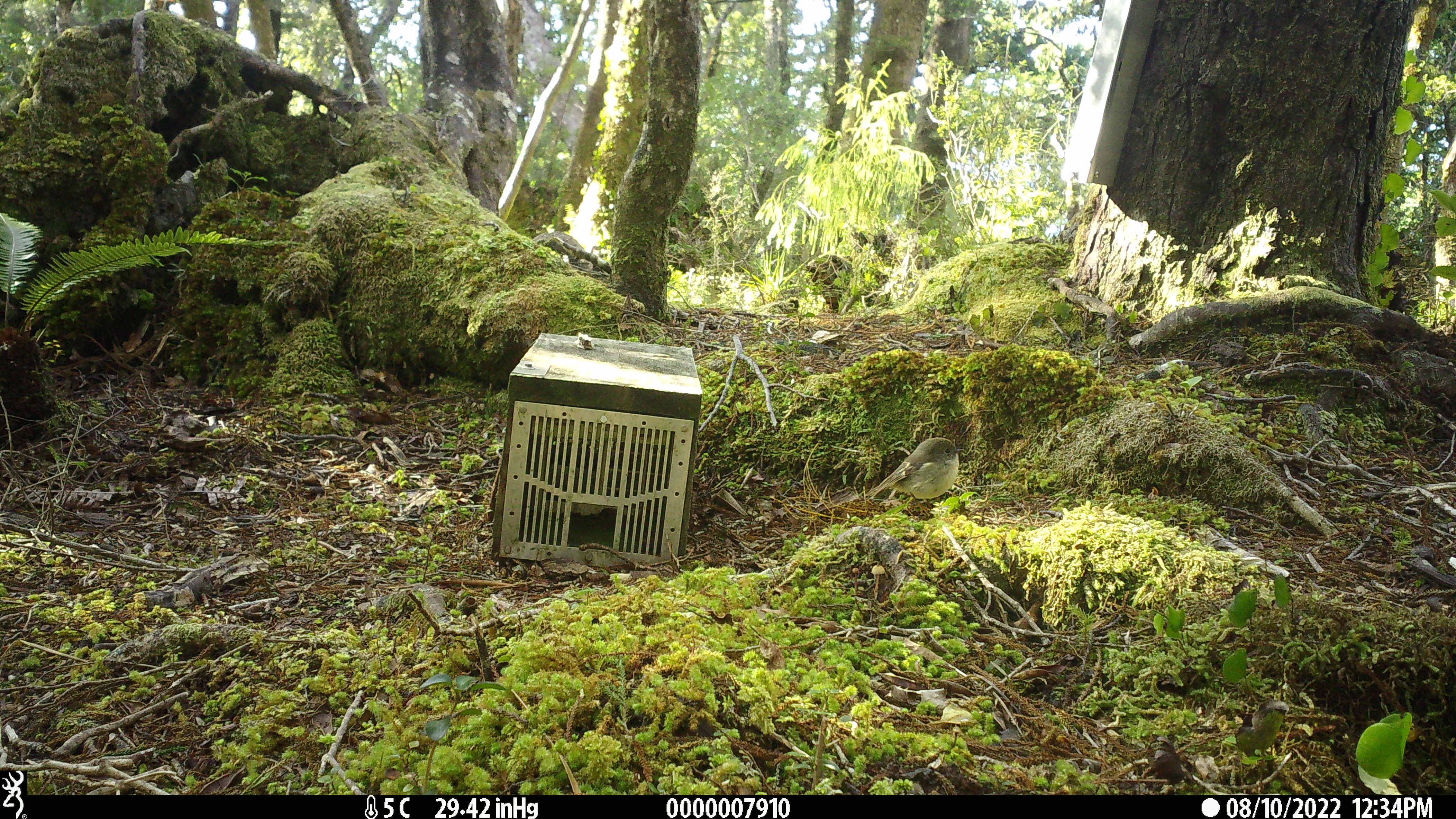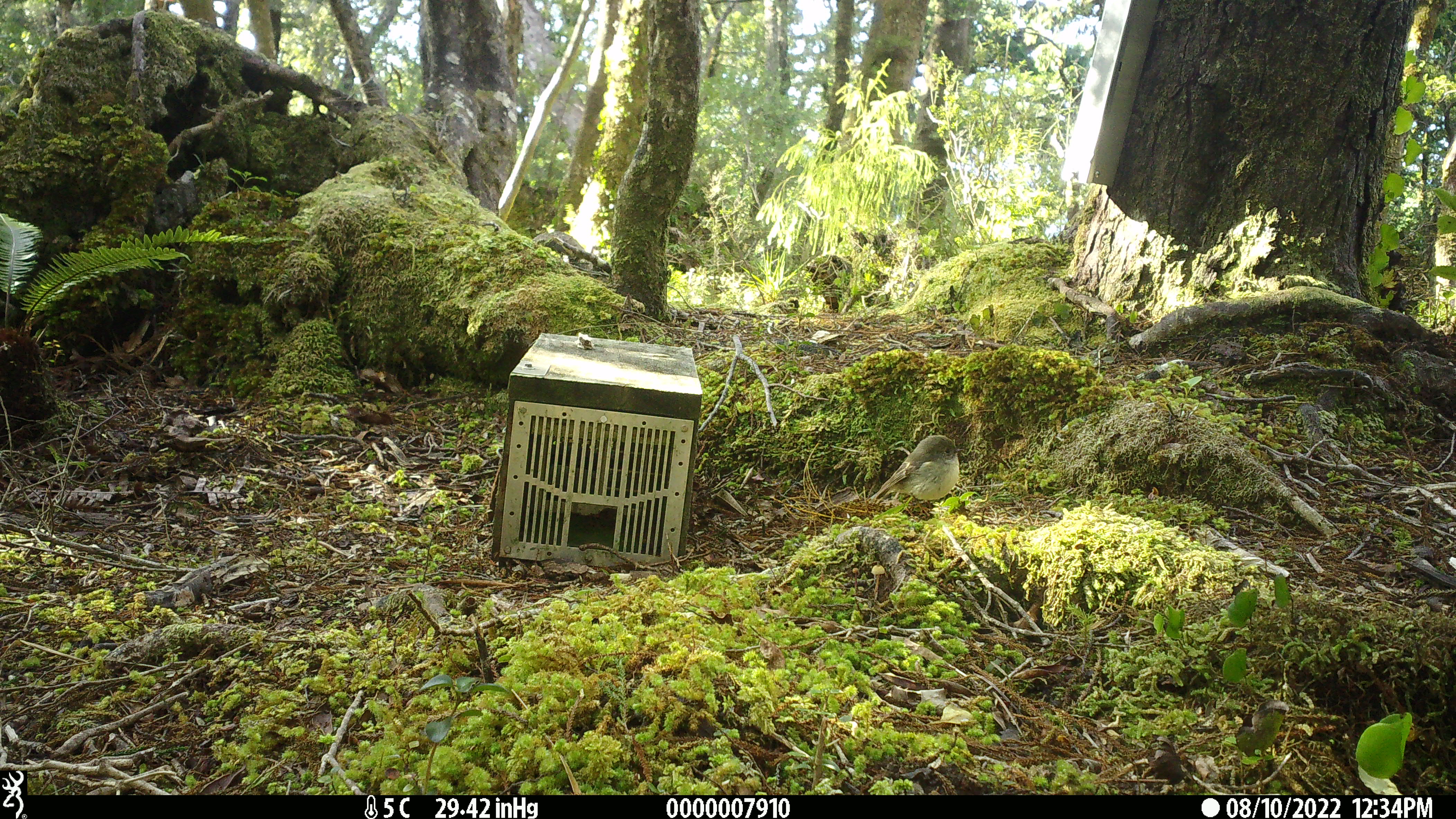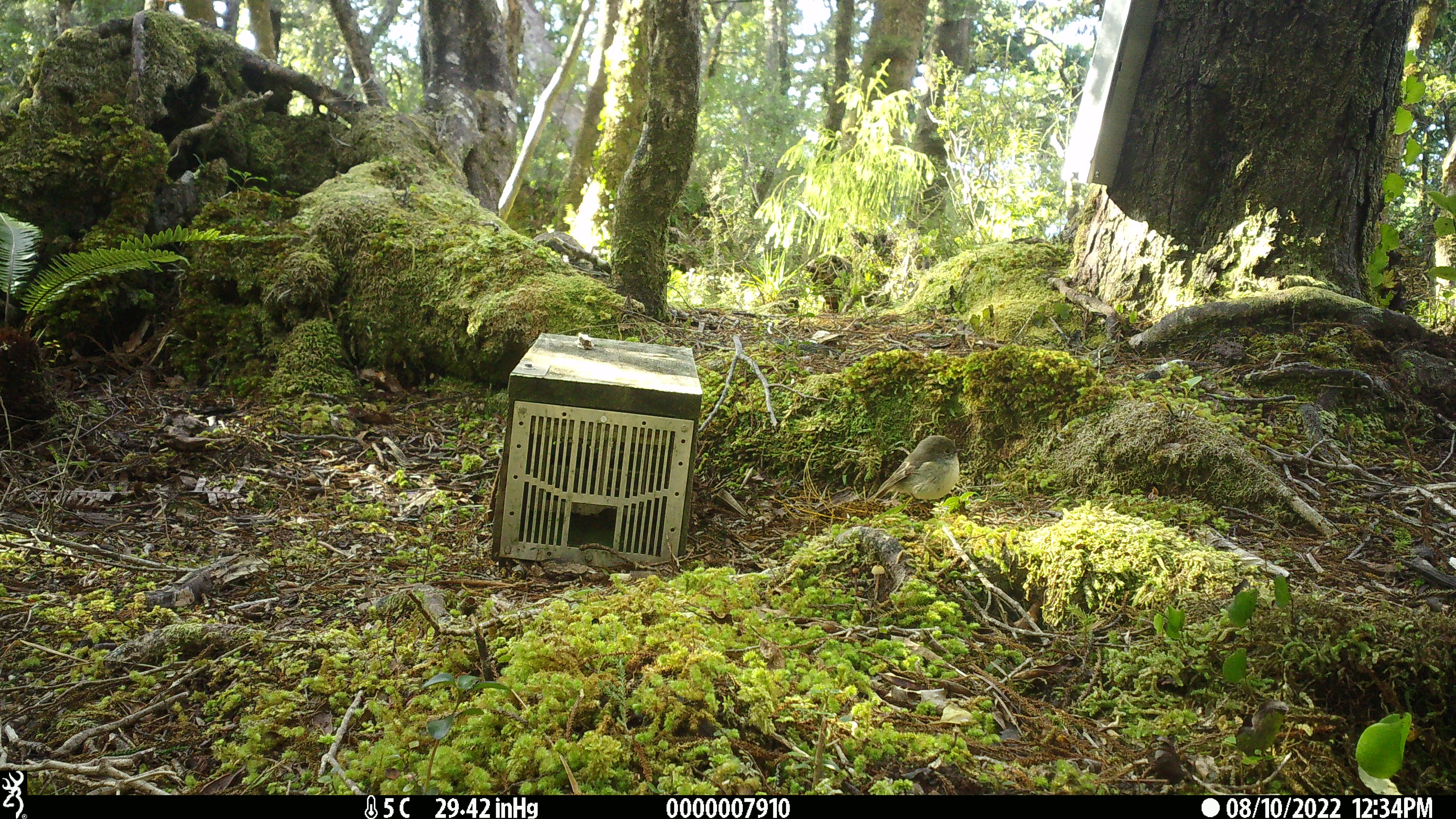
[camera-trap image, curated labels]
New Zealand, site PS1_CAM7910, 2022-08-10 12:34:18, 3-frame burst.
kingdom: Animalia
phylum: Chordata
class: Aves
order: Passeriformes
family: Petroicidae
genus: Petroica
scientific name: Petroica macrocephala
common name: tomtit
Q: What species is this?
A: Tomtit (Petroica macrocephala).